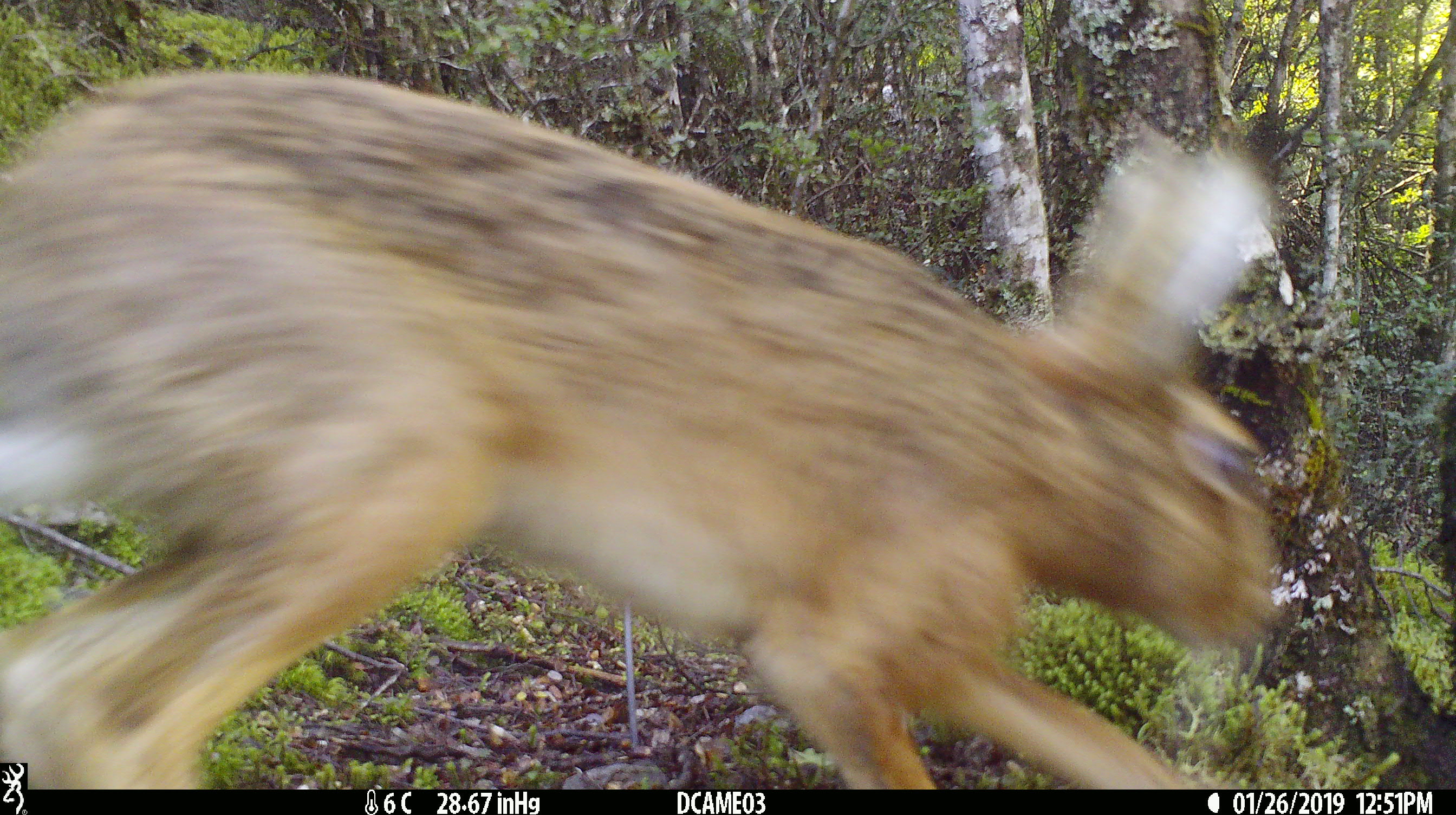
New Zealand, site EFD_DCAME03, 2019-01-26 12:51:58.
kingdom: Animalia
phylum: Chordata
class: Mammalia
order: Lagomorpha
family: Leporidae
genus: Lepus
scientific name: Lepus europaeus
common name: brown hare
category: hare